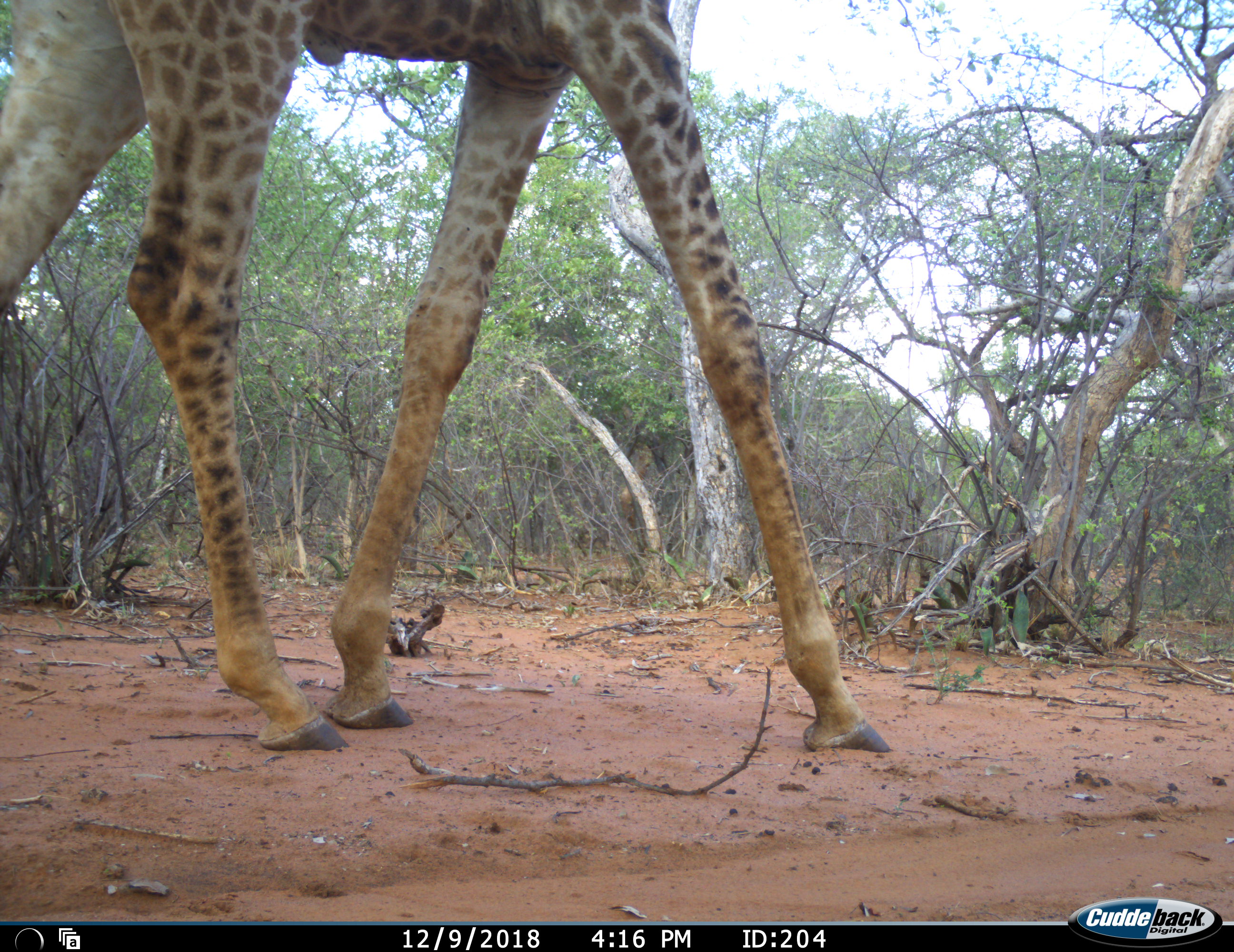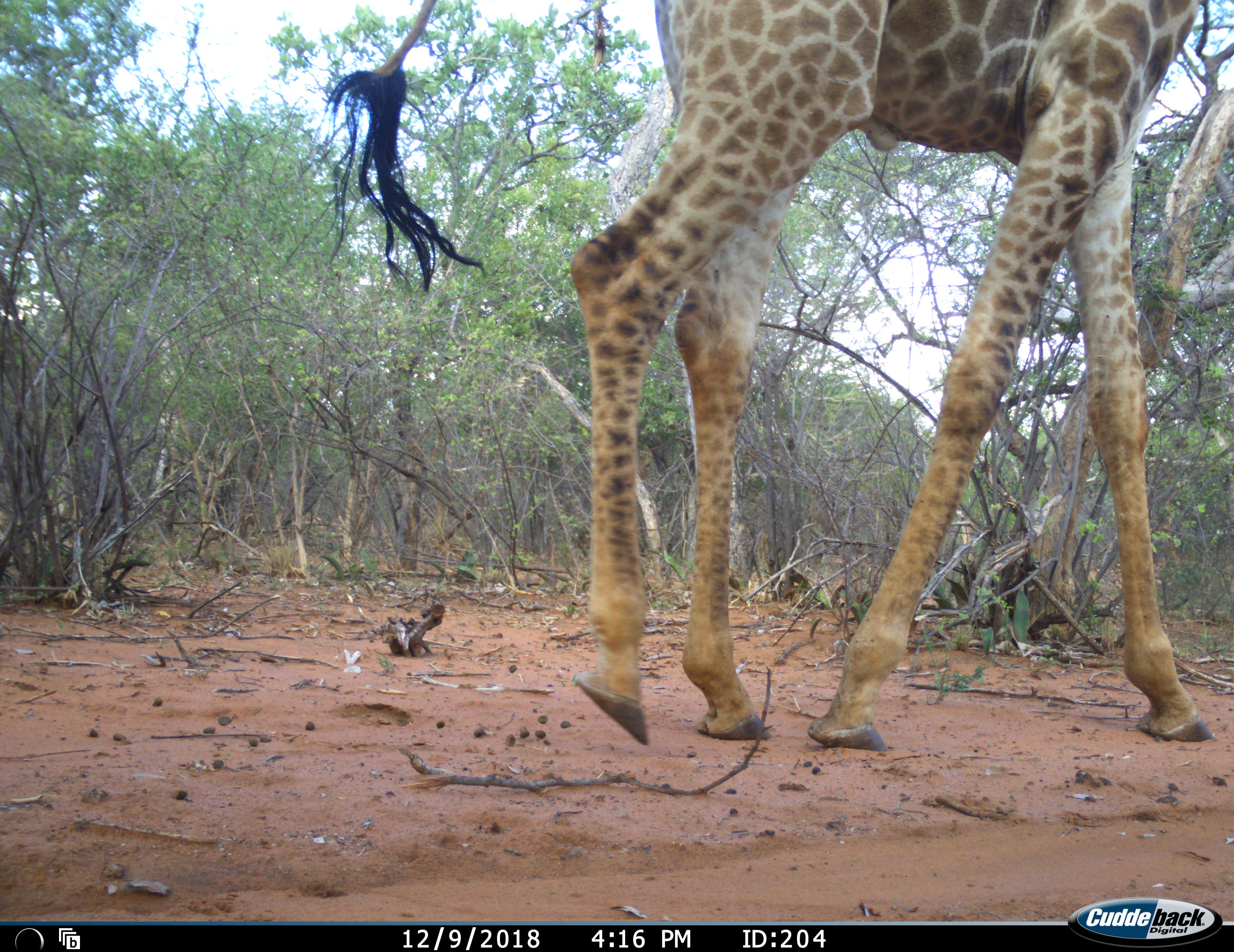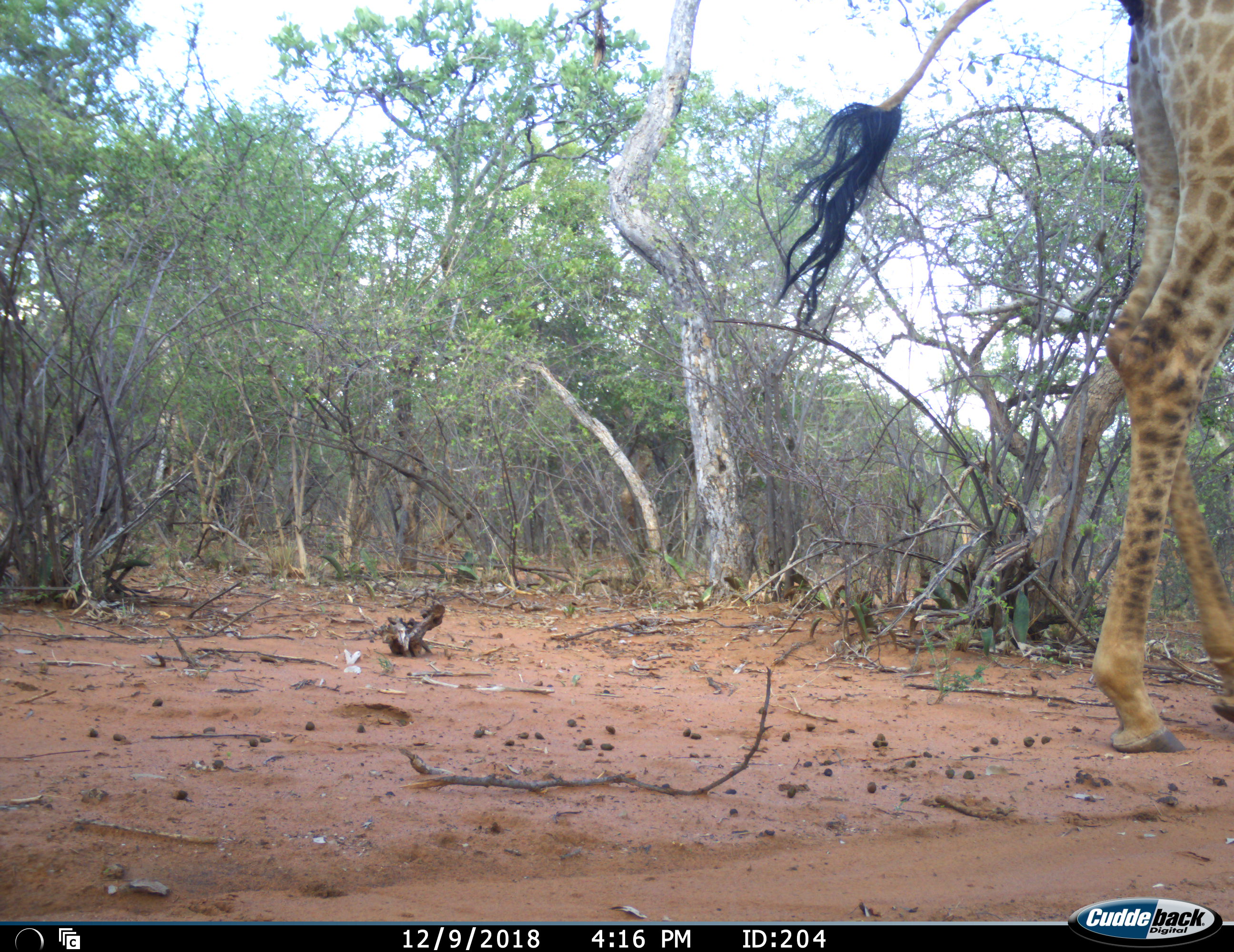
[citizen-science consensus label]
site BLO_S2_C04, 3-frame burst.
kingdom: Animalia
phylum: Chordata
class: Mammalia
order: Artiodactyla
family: Giraffidae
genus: Giraffa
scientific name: Giraffa camelopardalis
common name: giraffe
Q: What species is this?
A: Giraffe (Giraffa camelopardalis).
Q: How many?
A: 1.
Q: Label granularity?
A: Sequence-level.